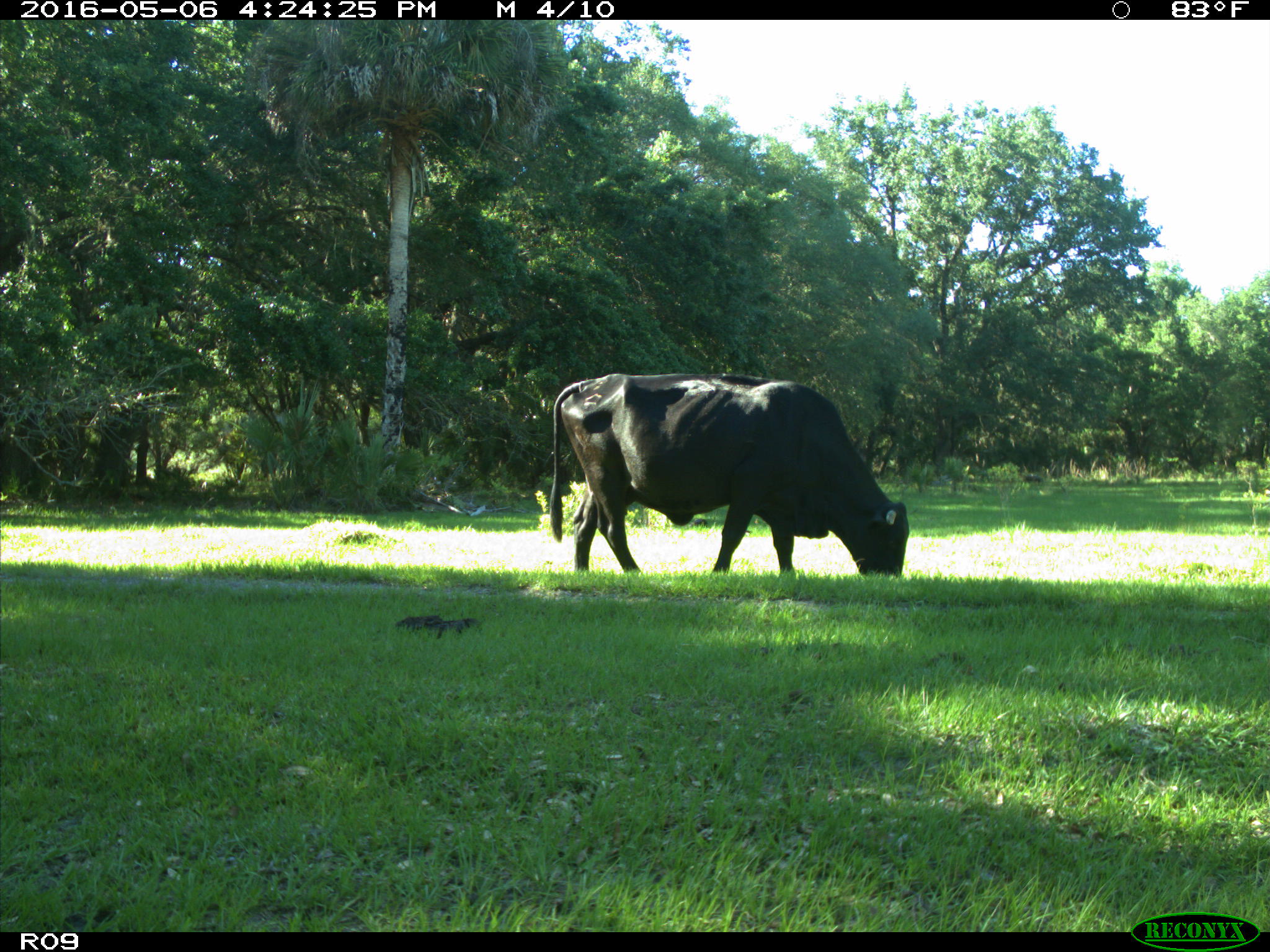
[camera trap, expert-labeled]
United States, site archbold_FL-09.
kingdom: Animalia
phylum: Chordata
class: Mammalia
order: Artiodactyla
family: Bovidae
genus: Bos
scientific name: Bos taurus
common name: domestic cow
Bos taurus (domestic cow).